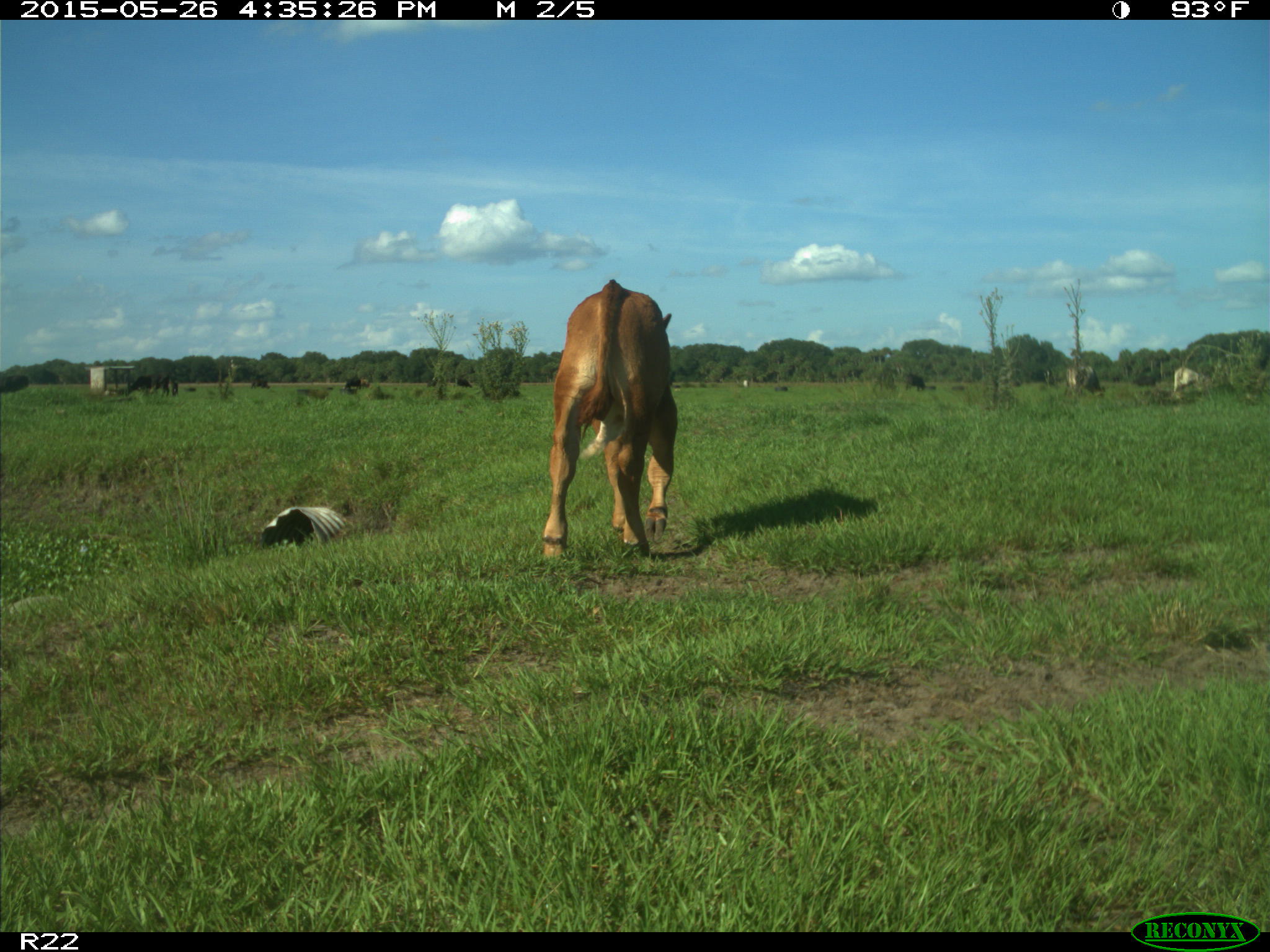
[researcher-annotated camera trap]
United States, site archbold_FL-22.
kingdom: Animalia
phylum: Chordata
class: Mammalia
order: Artiodactyla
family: Bovidae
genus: Bos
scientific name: Bos taurus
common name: domestic cow